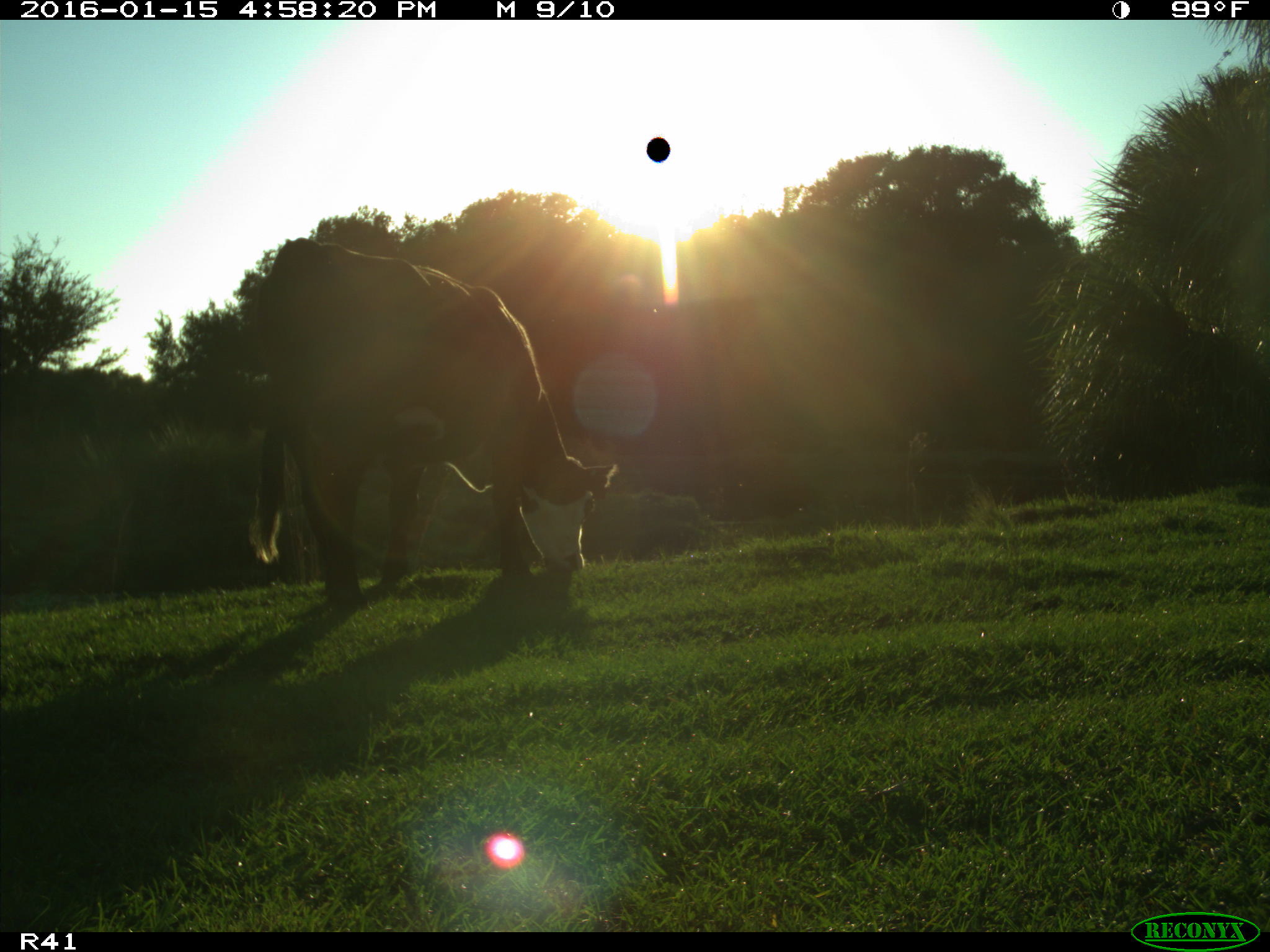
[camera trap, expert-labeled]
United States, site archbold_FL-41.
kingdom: Animalia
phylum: Chordata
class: Mammalia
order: Artiodactyla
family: Bovidae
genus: Bos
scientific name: Bos taurus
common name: domestic cow